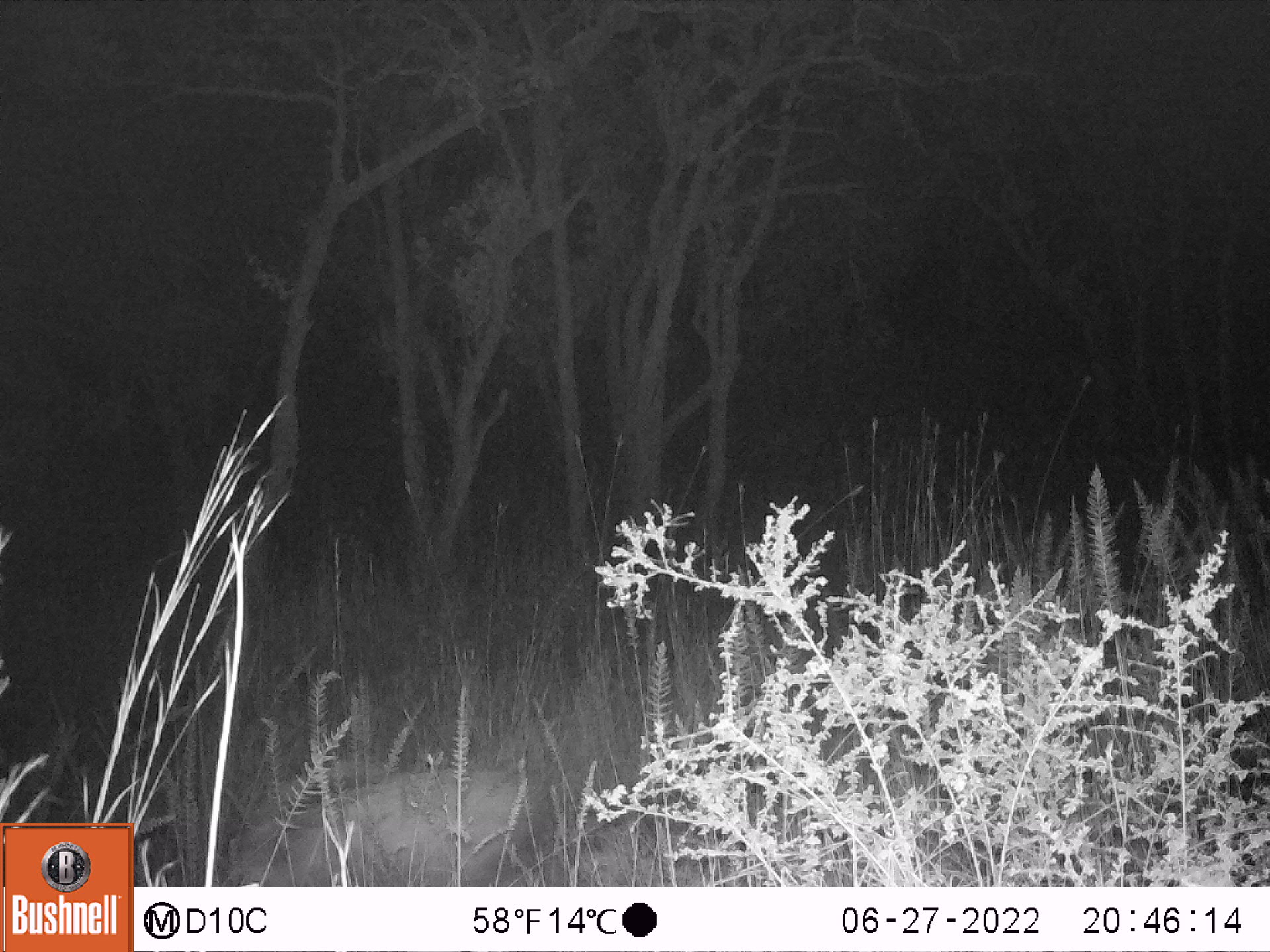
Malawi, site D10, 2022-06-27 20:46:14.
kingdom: Animalia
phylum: Chordata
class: Mammalia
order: Artiodactyla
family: Suidae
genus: Potamochoerus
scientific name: Potamochoerus larvatus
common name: bushpig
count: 1